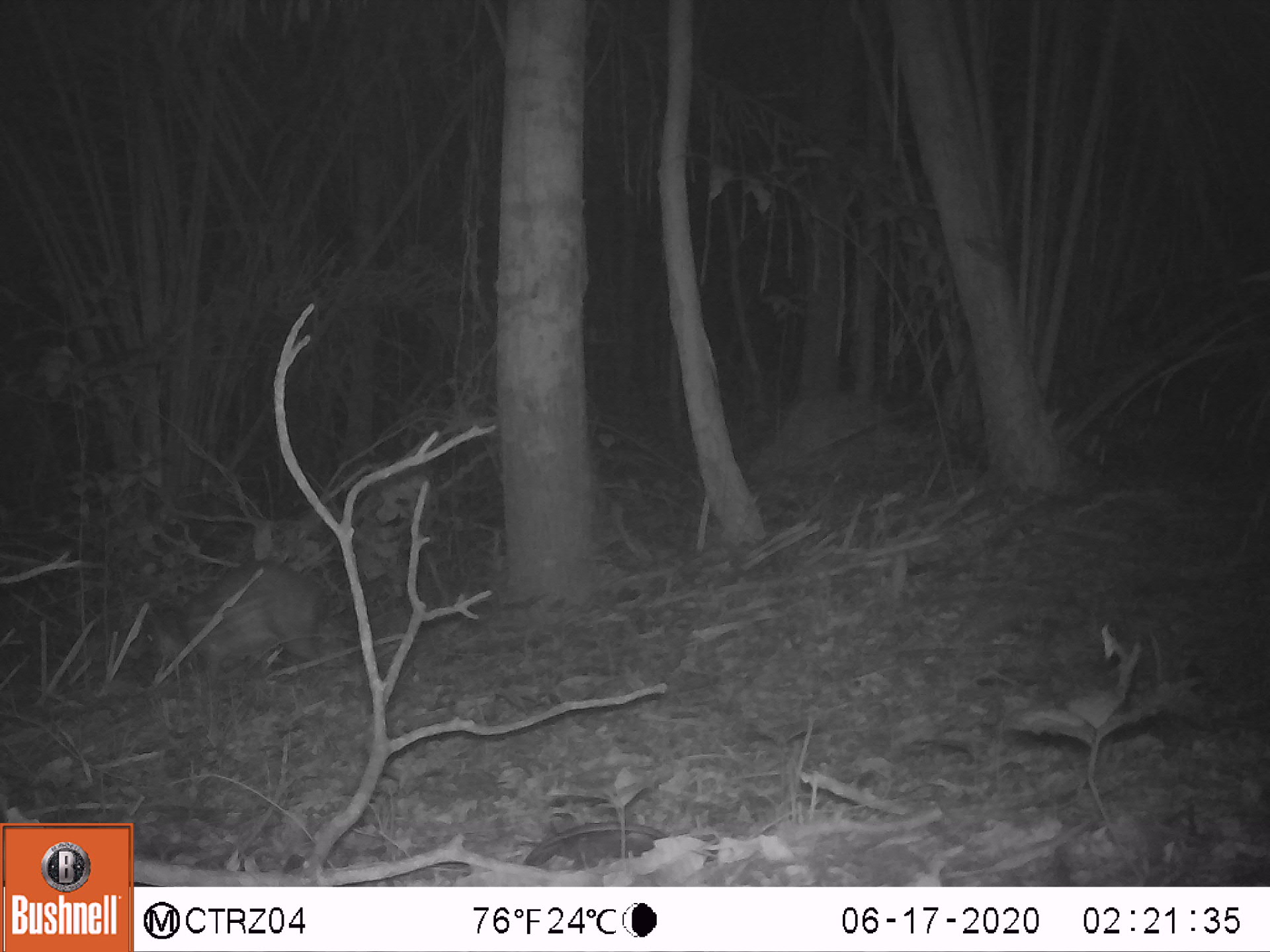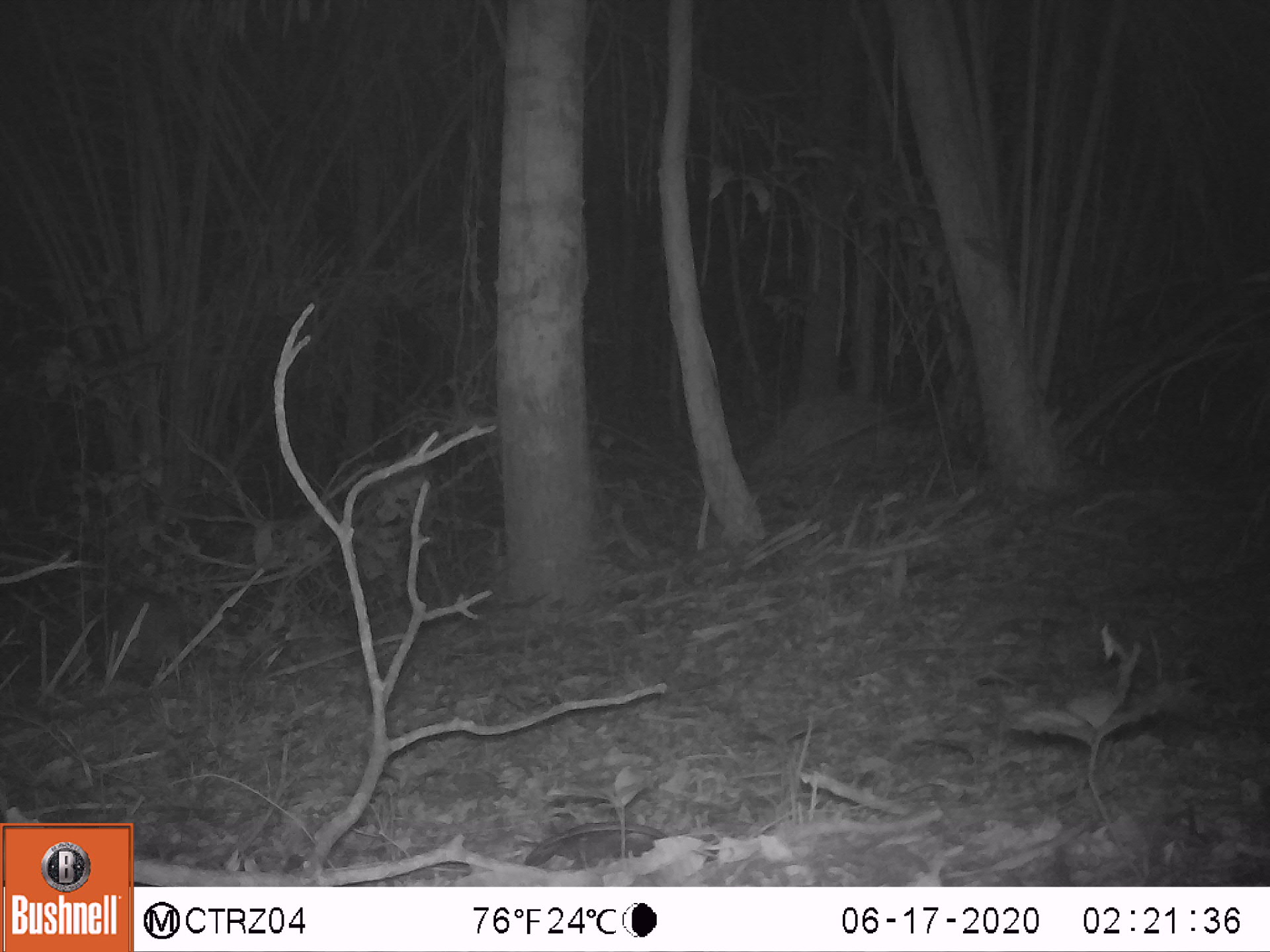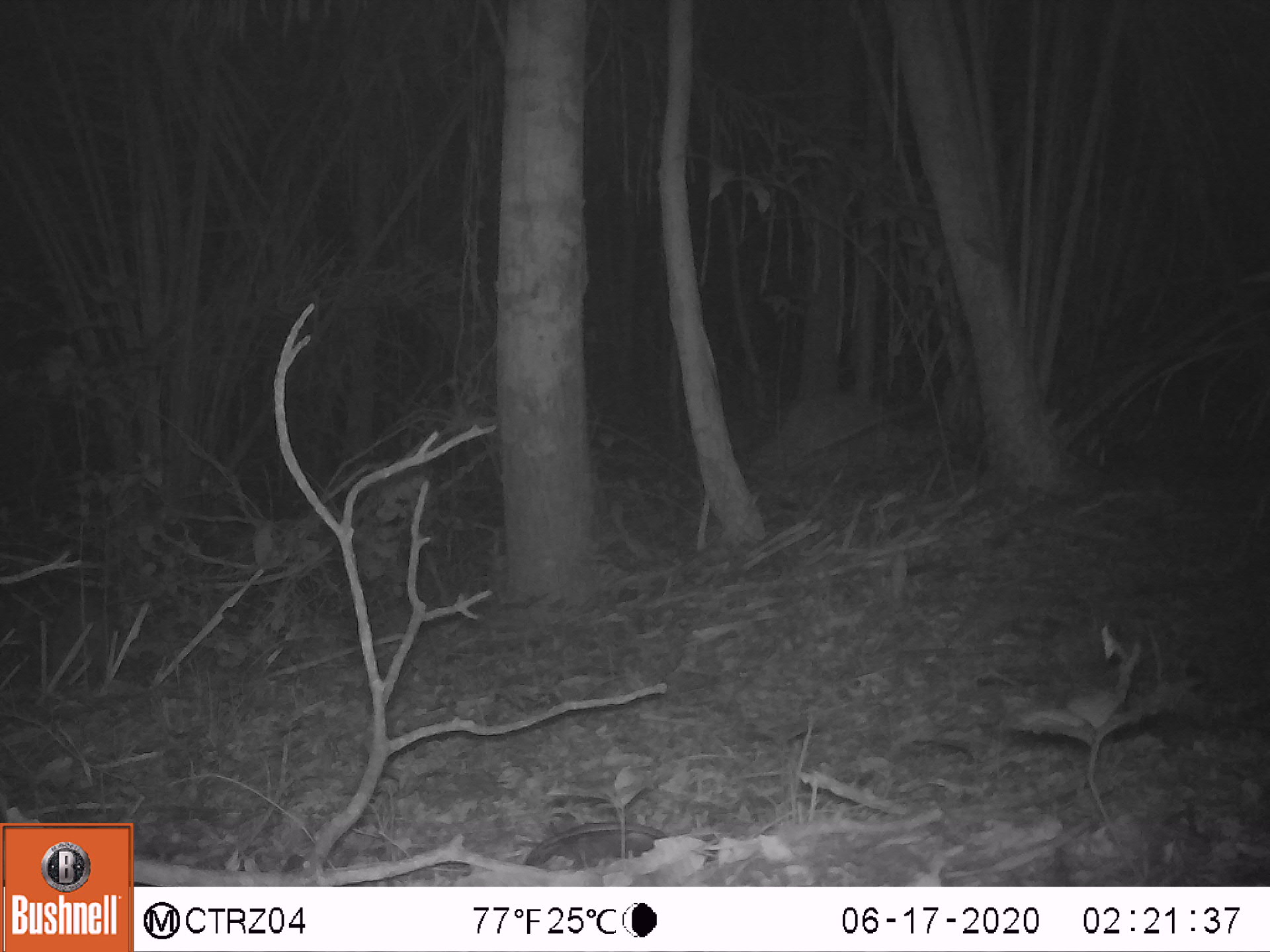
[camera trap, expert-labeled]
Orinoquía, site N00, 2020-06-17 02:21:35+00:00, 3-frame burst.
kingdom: Animalia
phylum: Chordata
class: Mammalia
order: Rodentia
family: Cuniculidae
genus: Cuniculus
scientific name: Cuniculus paca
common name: spotted paca